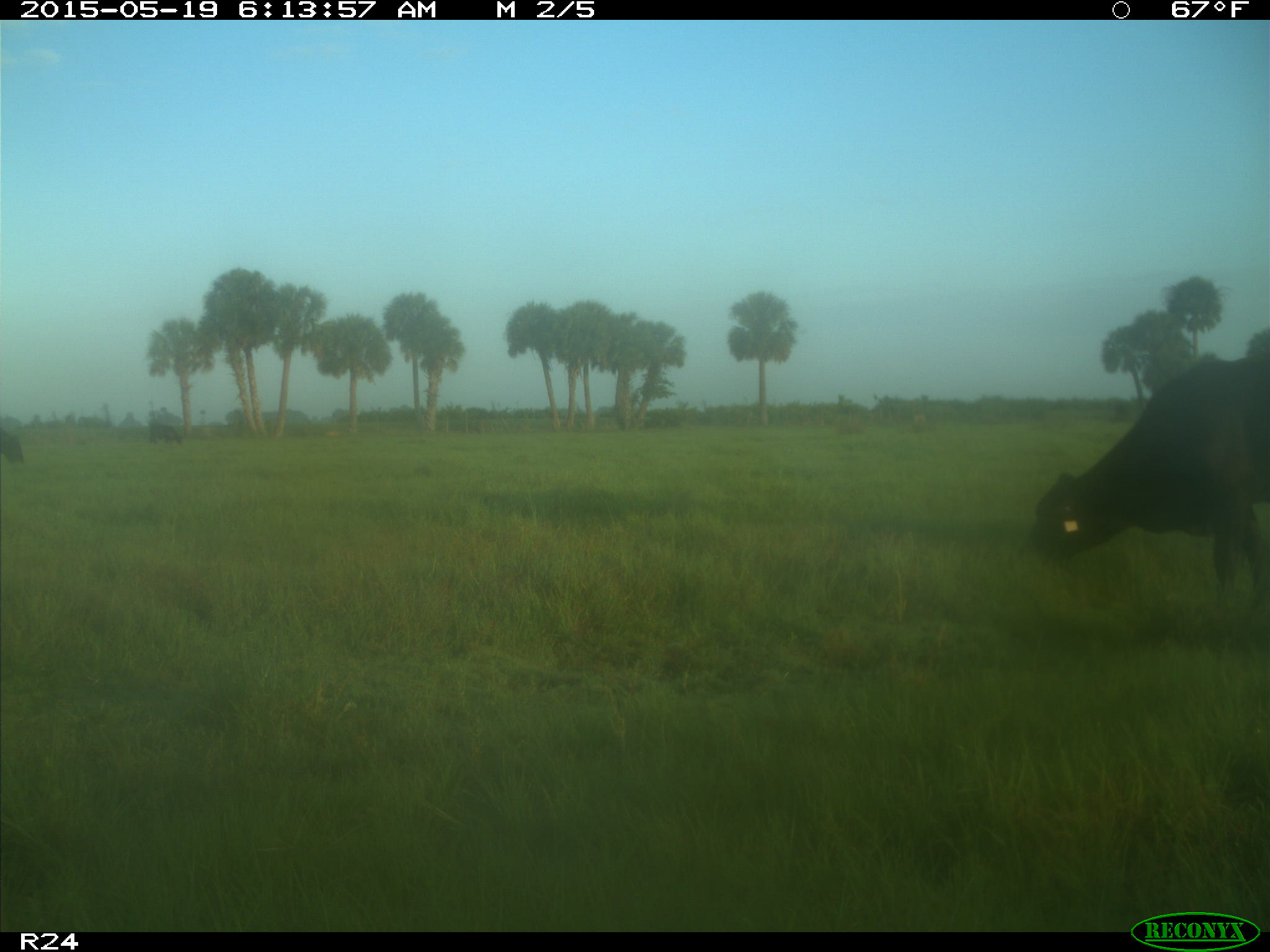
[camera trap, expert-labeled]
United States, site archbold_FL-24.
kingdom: Animalia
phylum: Chordata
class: Mammalia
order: Artiodactyla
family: Bovidae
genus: Bos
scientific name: Bos taurus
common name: domestic cow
Bos taurus (domestic cow).